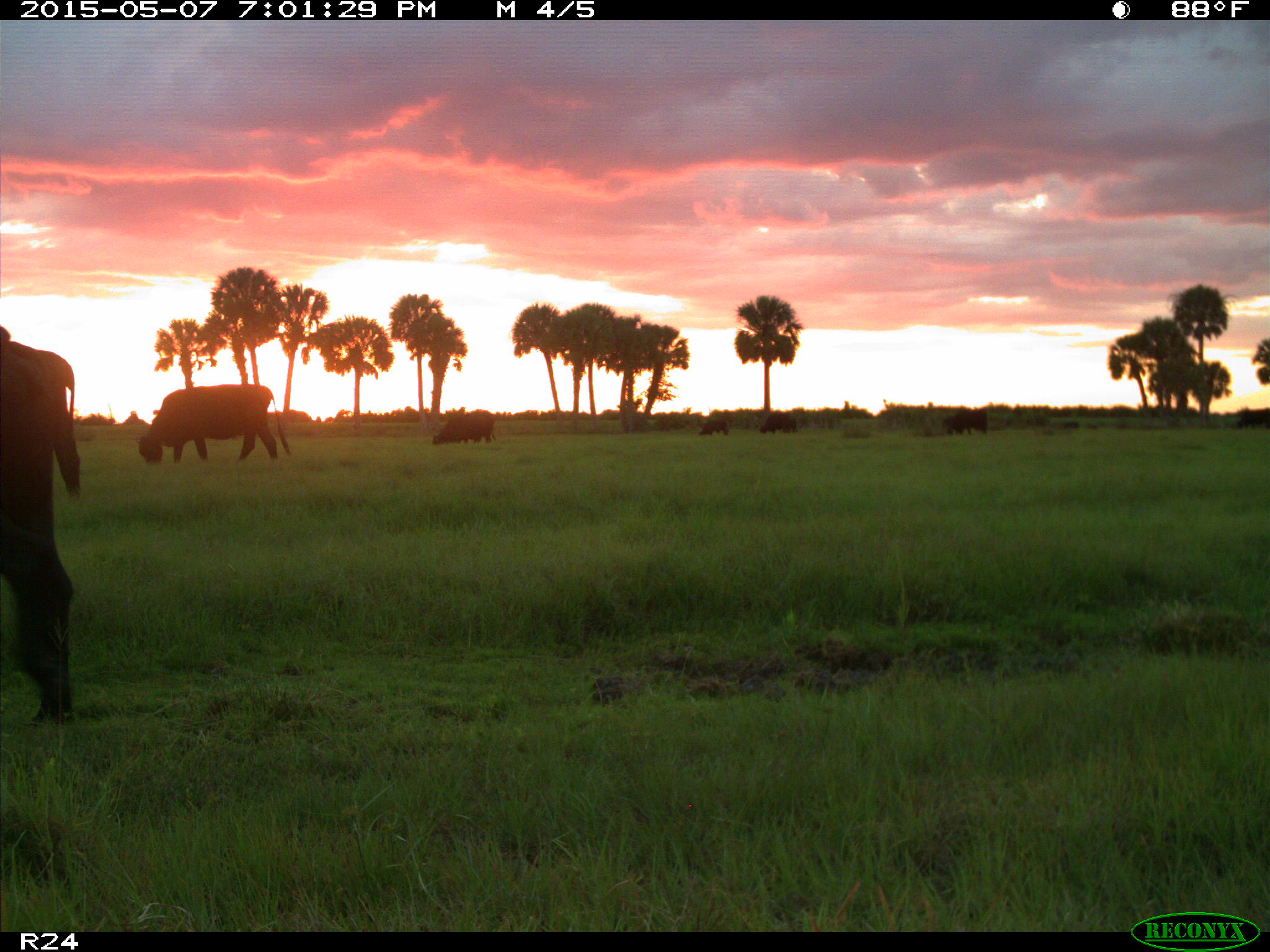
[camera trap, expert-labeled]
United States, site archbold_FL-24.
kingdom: Animalia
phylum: Chordata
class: Mammalia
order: Artiodactyla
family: Bovidae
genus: Bos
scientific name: Bos taurus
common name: domestic cow